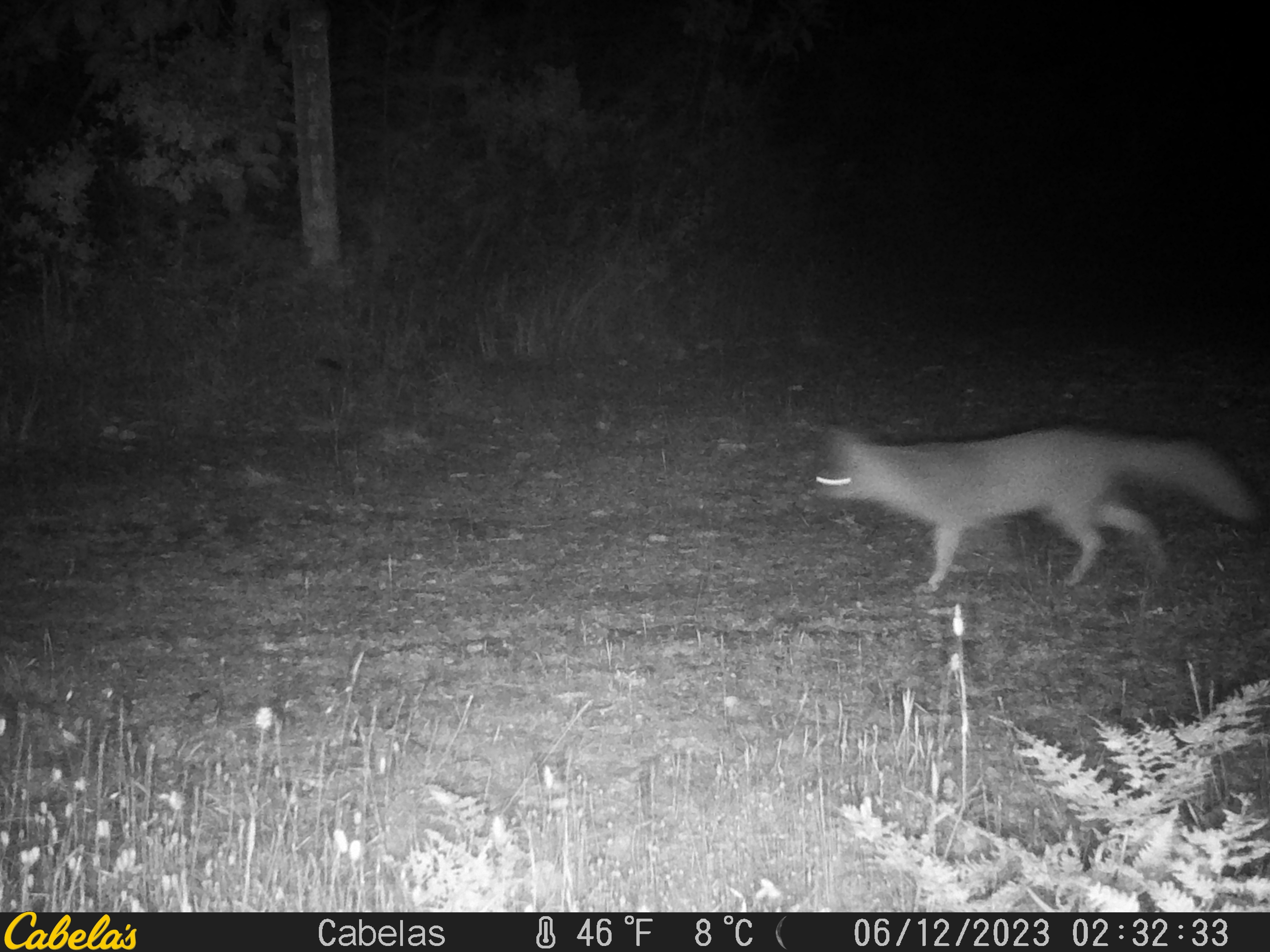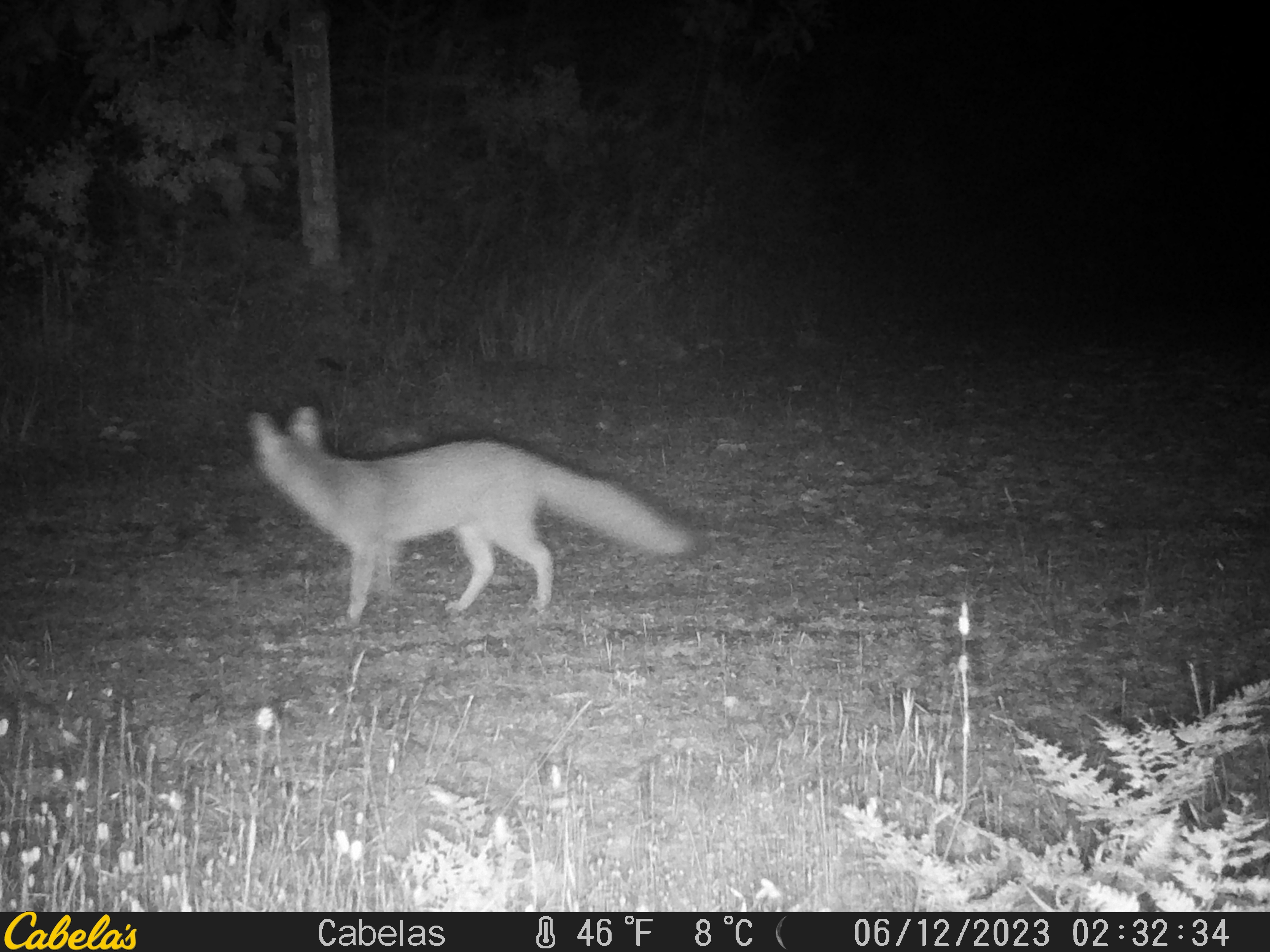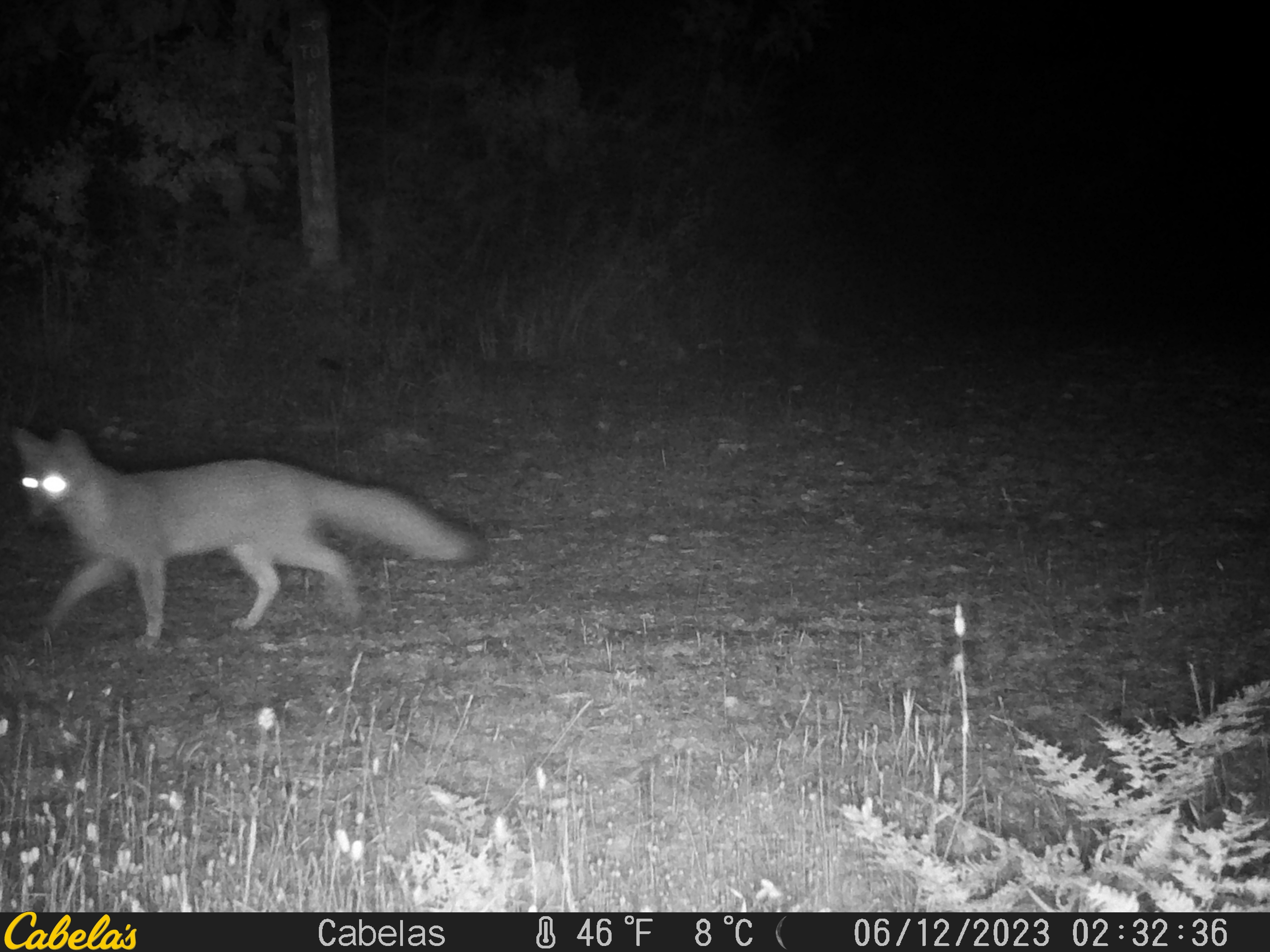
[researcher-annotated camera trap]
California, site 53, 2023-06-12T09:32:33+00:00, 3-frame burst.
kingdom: Animalia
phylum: Chordata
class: Mammalia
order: Carnivora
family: Canidae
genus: Urocyon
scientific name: Urocyon cinereoargenteus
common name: gray fox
Gray fox (Urocyon cinereoargenteus).